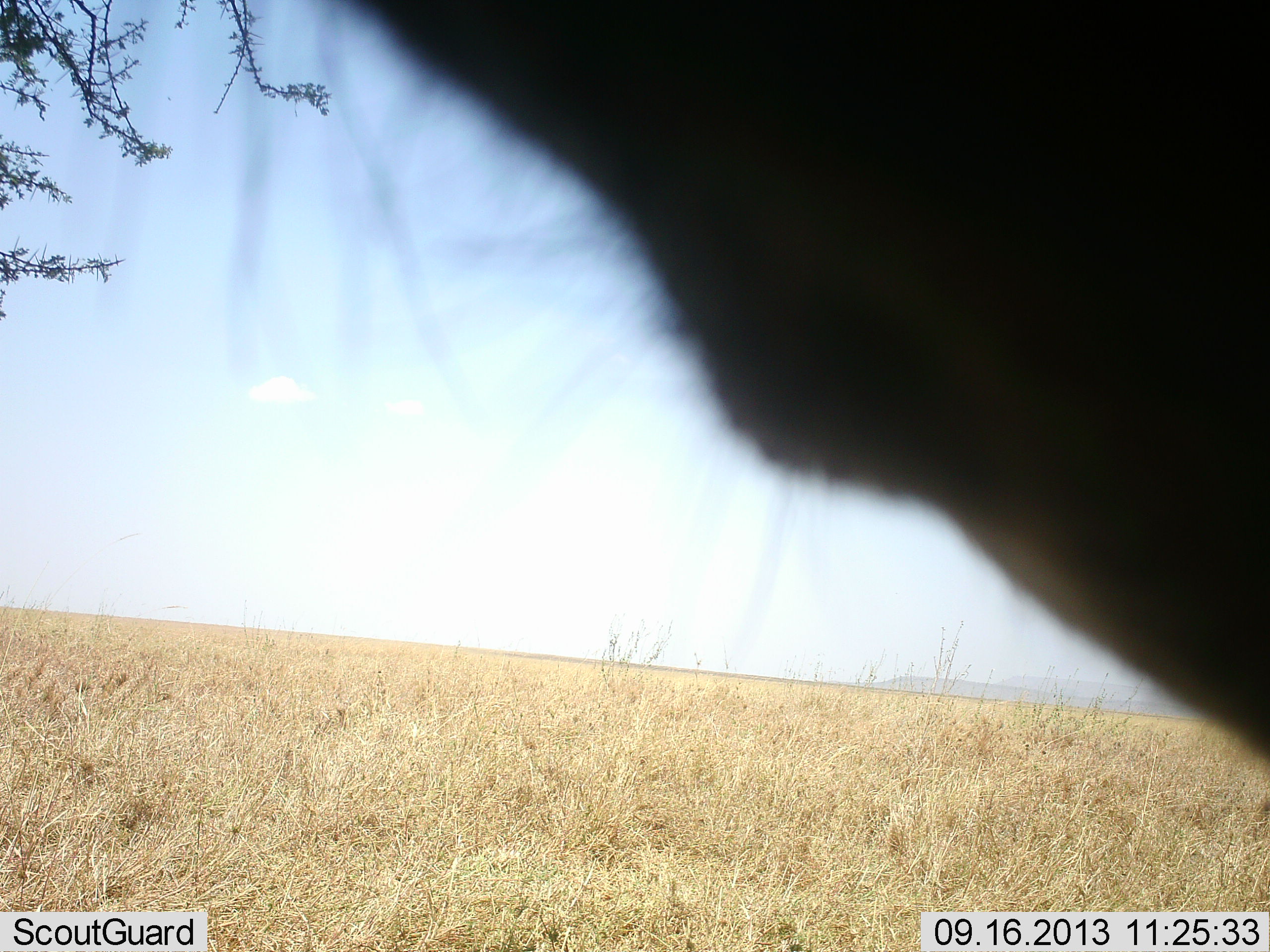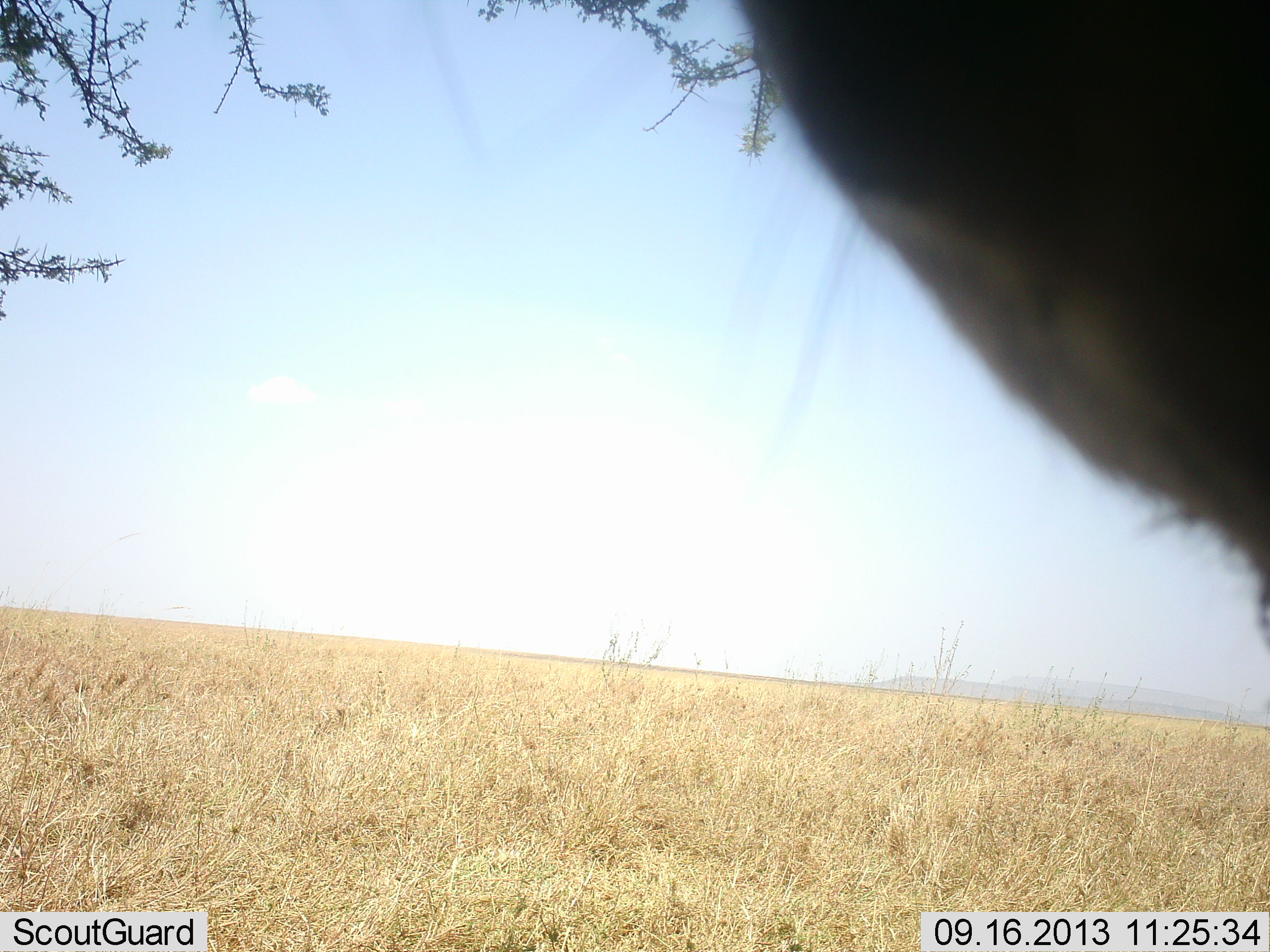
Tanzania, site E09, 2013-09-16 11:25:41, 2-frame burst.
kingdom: Animalia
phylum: Chordata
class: Mammalia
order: Artiodactyla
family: Bovidae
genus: Connochaetes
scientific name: Connochaetes taurinus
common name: blue wildebeest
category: wildebeest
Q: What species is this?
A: Wildebeest (blue wildebeest) (Connochaetes taurinus).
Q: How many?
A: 1.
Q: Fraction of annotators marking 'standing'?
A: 50%.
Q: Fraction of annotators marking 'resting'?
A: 0%.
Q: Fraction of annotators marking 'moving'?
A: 25%.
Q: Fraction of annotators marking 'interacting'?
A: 25%.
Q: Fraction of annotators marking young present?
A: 0%.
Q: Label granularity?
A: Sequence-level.